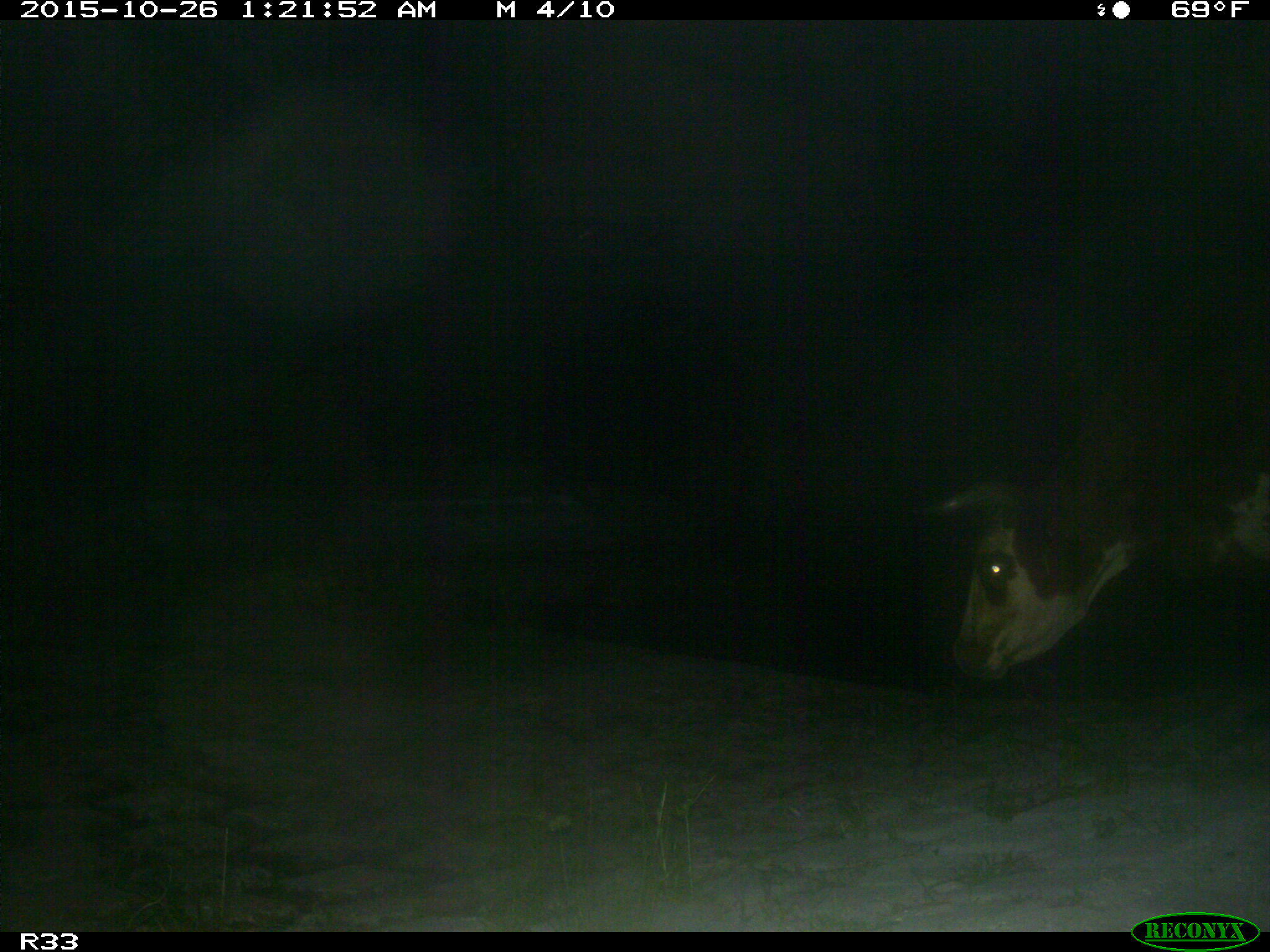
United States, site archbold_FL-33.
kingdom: Animalia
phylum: Chordata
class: Mammalia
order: Artiodactyla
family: Bovidae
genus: Bos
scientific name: Bos taurus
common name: domestic cow